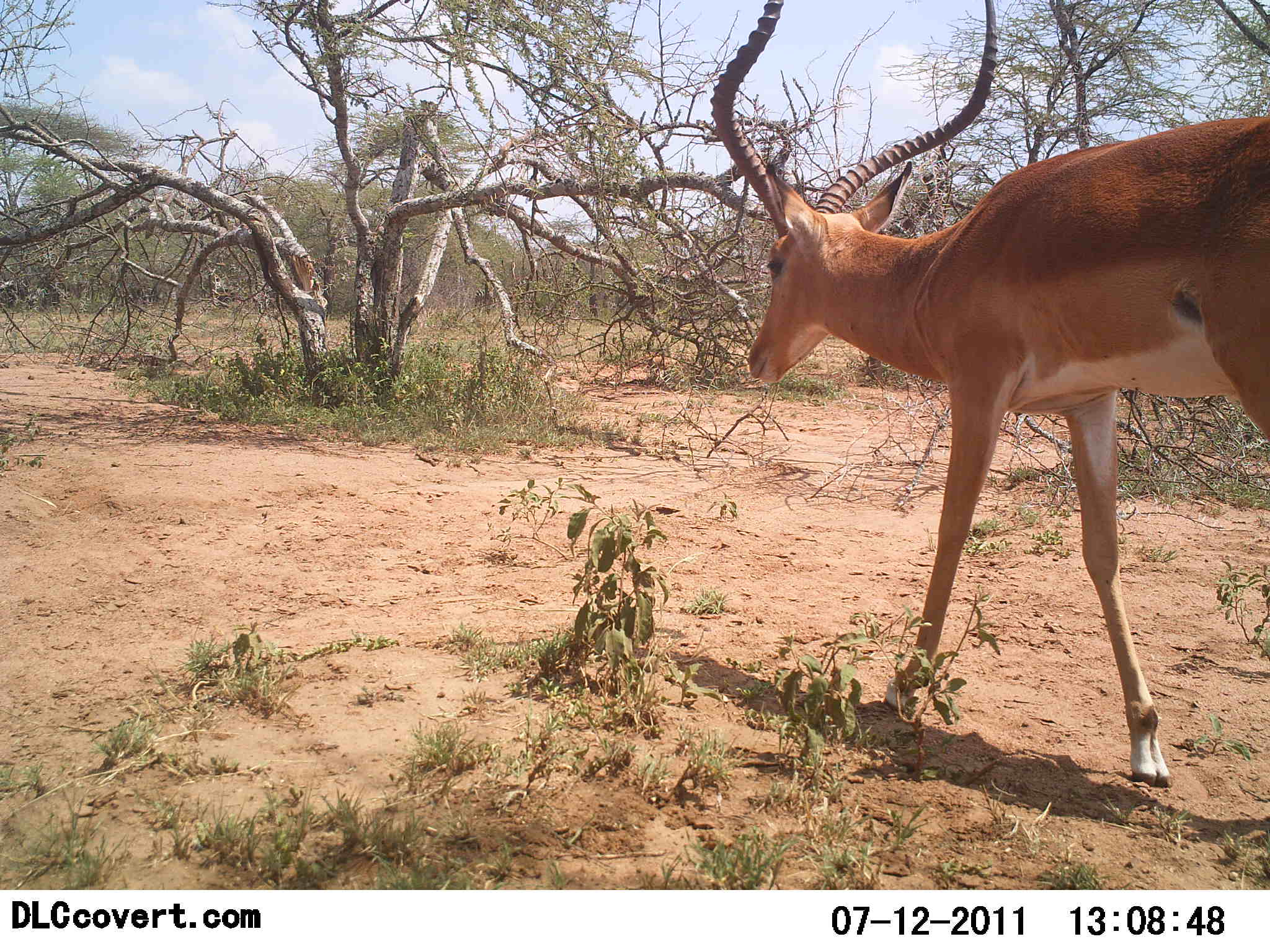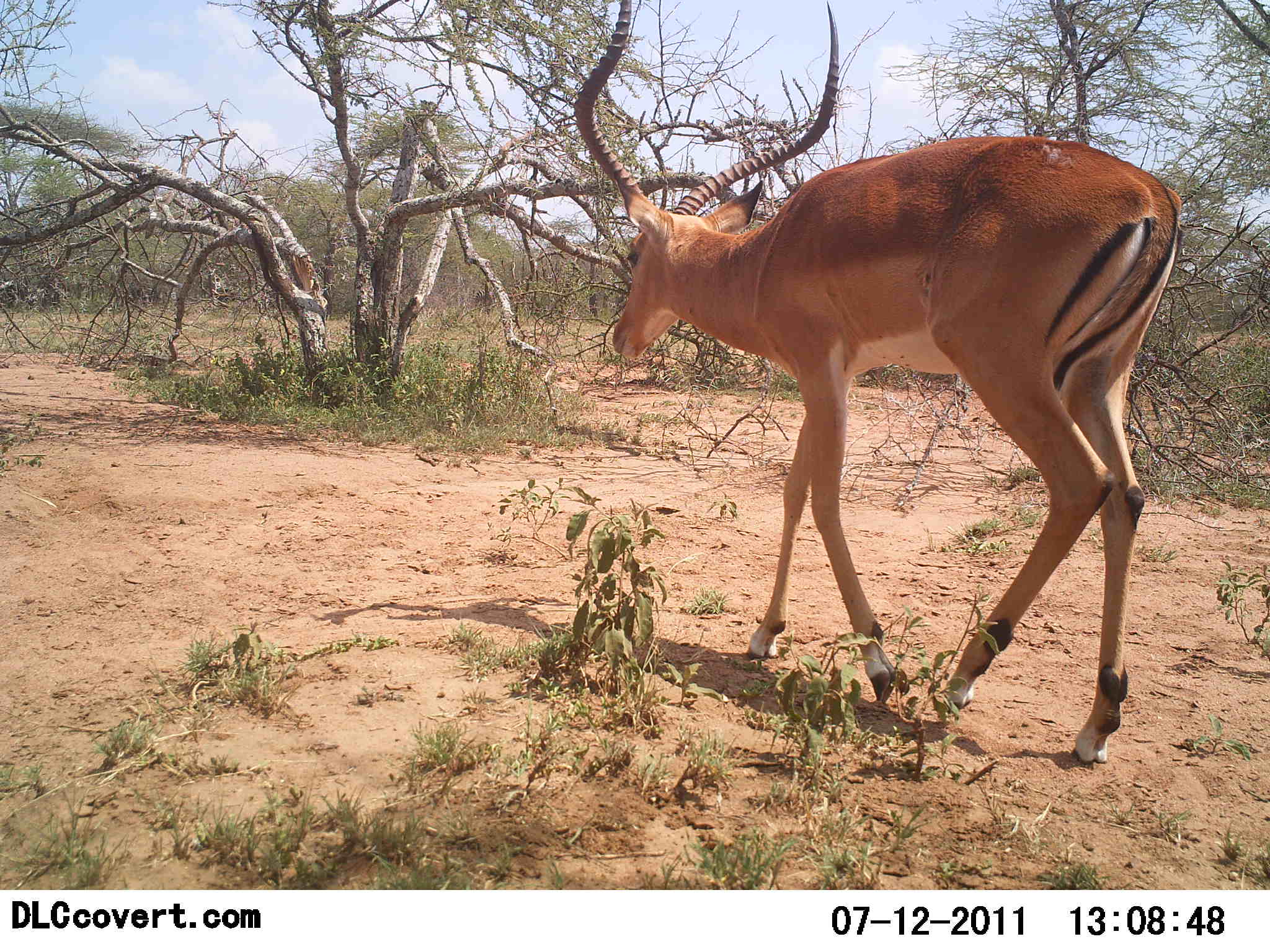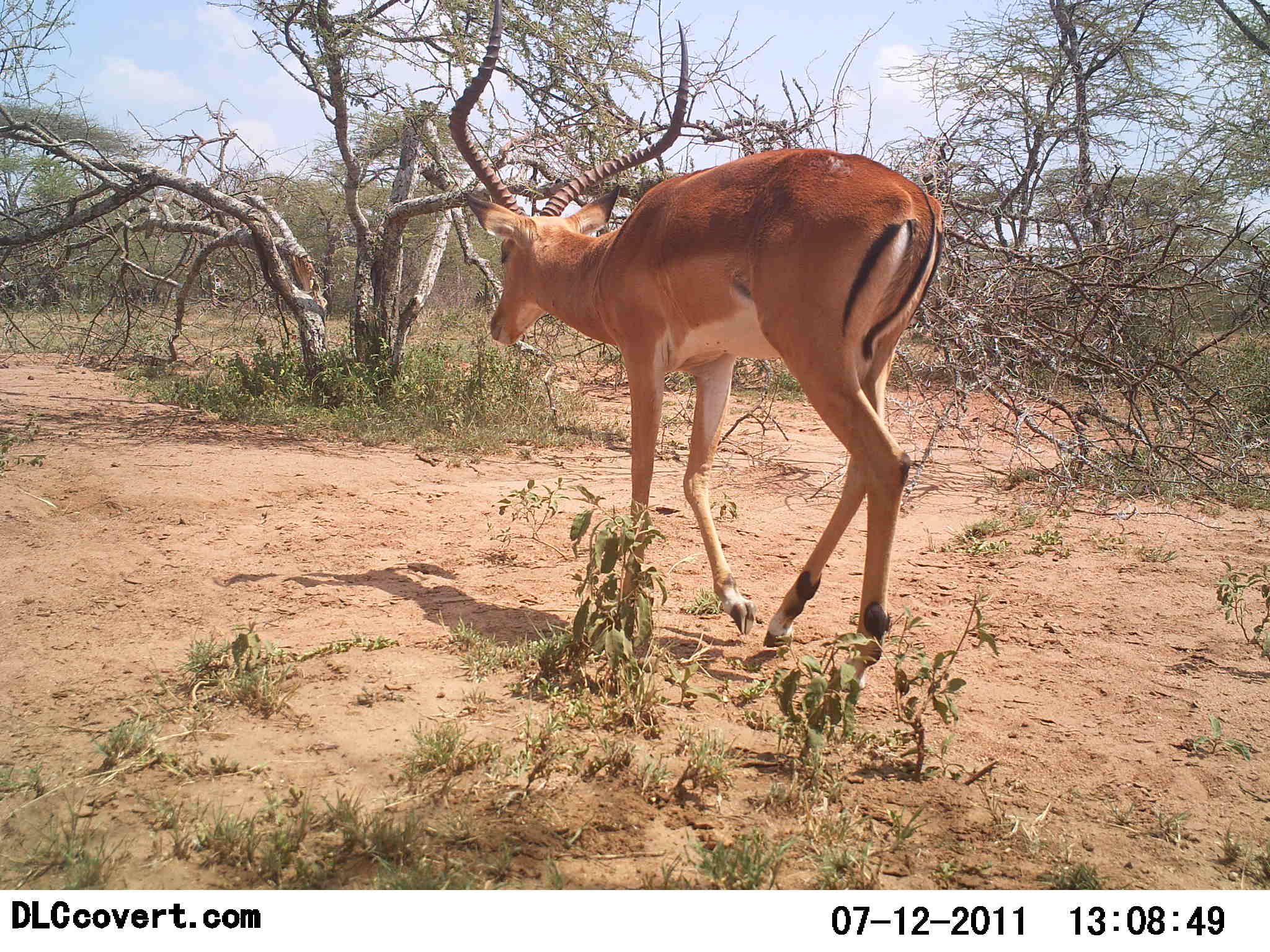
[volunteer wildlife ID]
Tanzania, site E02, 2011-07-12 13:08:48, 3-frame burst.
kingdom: Animalia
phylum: Chordata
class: Mammalia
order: Artiodactyla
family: Bovidae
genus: Aepyceros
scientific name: Aepyceros melampus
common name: impala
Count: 1.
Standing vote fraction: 0%.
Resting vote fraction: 0%.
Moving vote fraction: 100%.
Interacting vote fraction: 0%.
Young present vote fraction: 0%.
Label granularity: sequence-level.